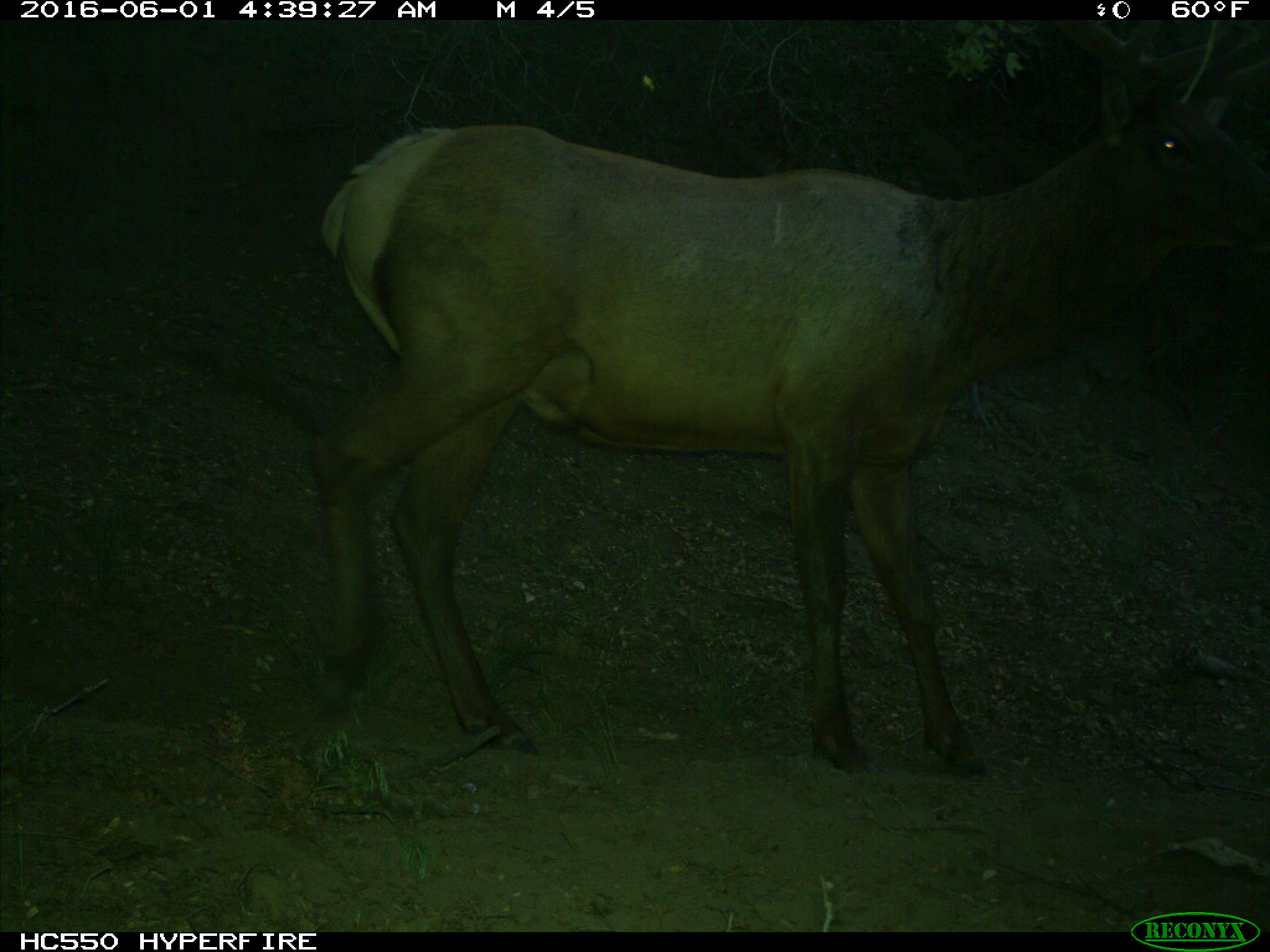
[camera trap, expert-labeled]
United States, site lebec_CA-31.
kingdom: Animalia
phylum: Chordata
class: Mammalia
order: Artiodactyla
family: Cervidae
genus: Cervus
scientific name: Cervus canadensis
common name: elk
Cervus canadensis (elk).